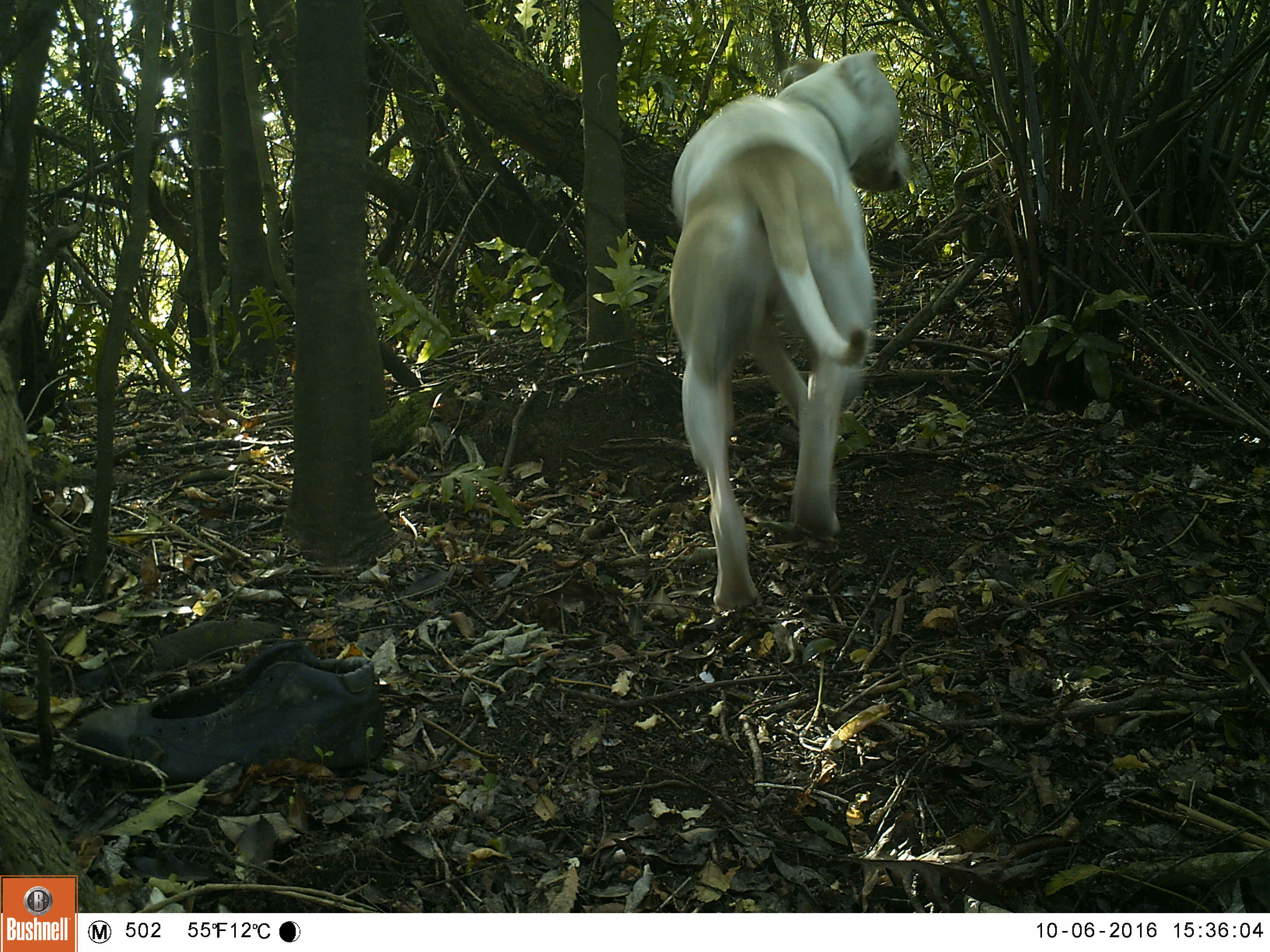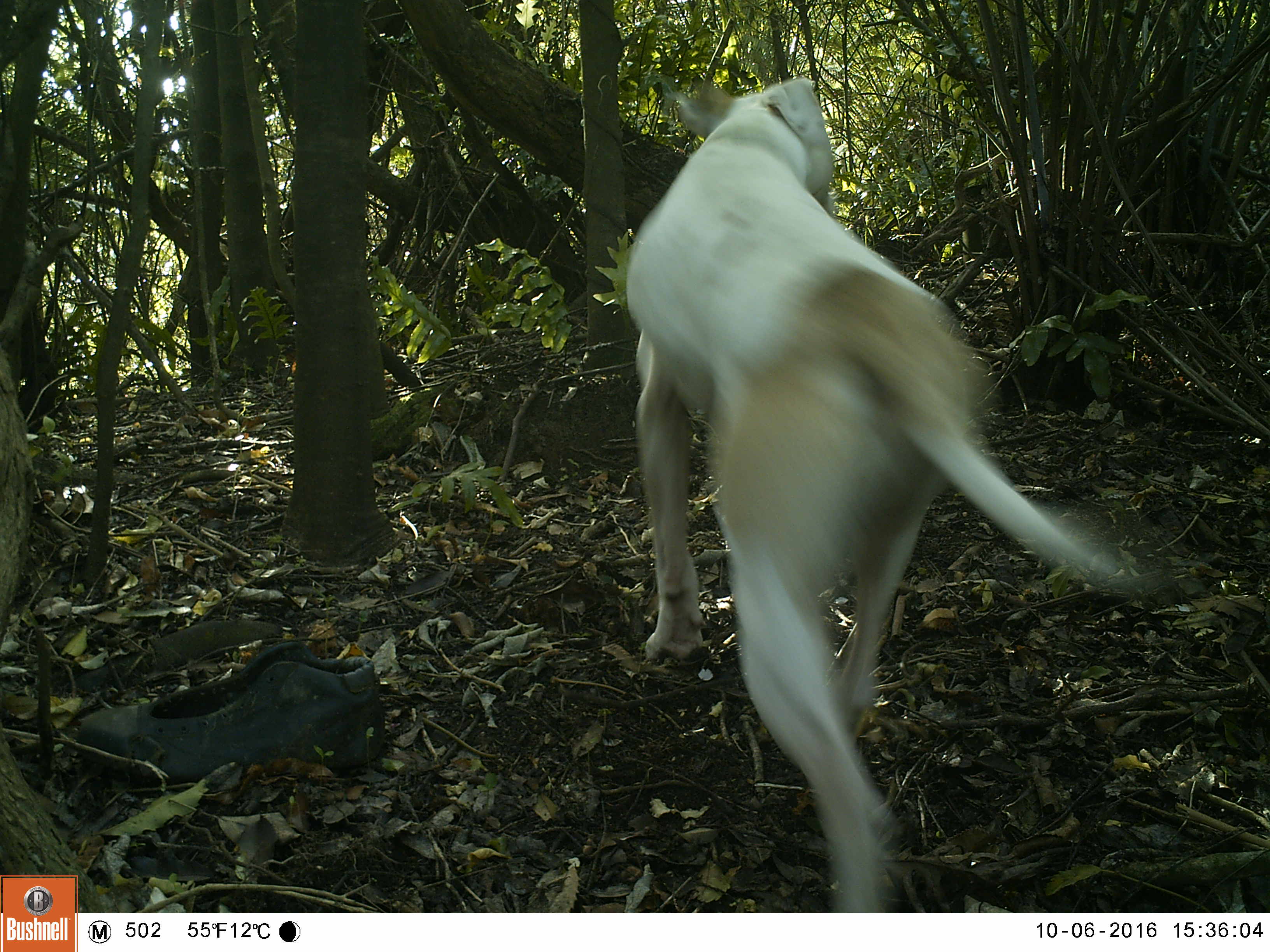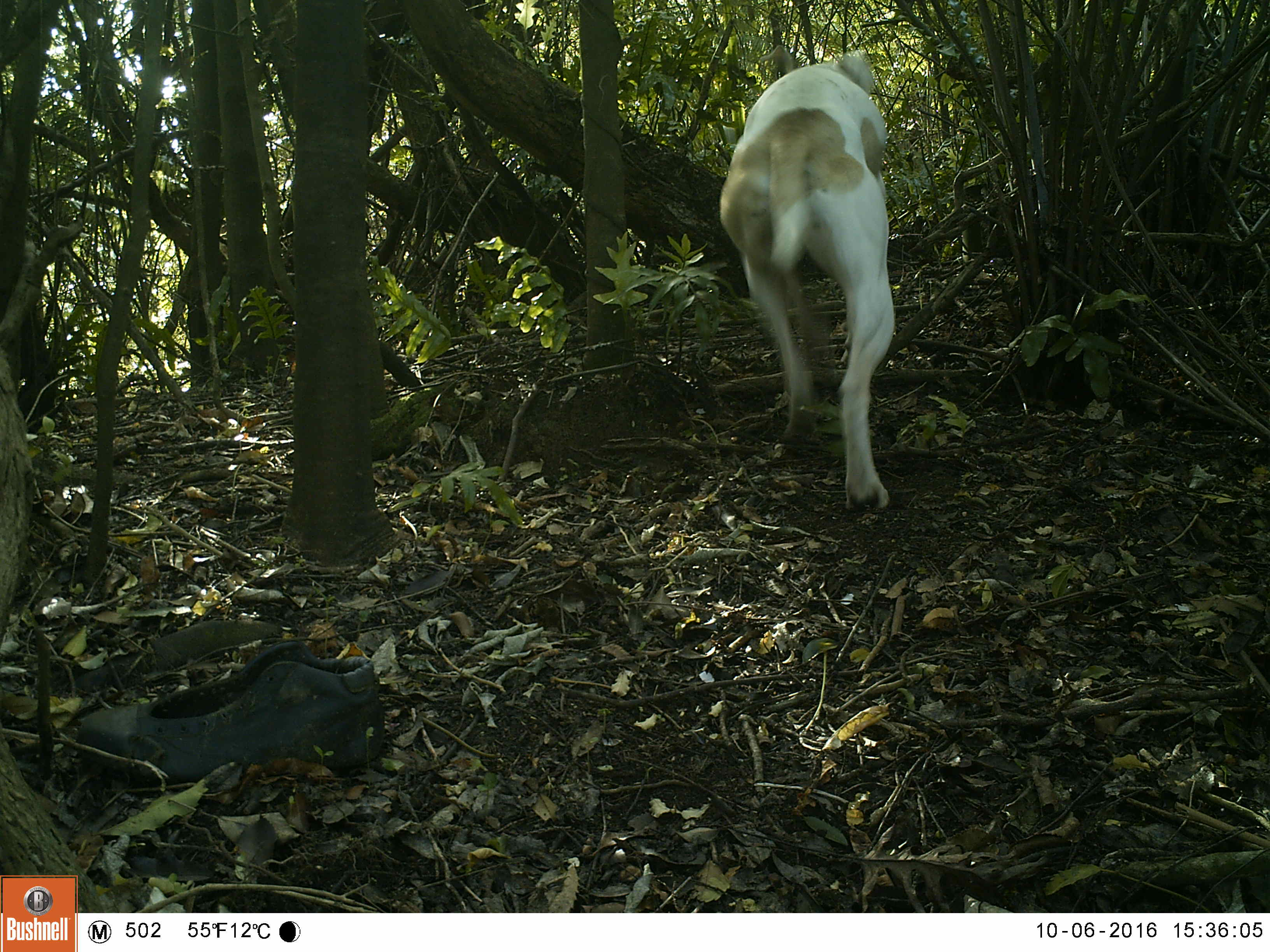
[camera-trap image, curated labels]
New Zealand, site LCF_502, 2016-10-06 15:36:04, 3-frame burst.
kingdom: Animalia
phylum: Chordata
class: Mammalia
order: Carnivora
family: Canidae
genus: Canis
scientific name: Canis familiaris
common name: domestic dog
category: dog